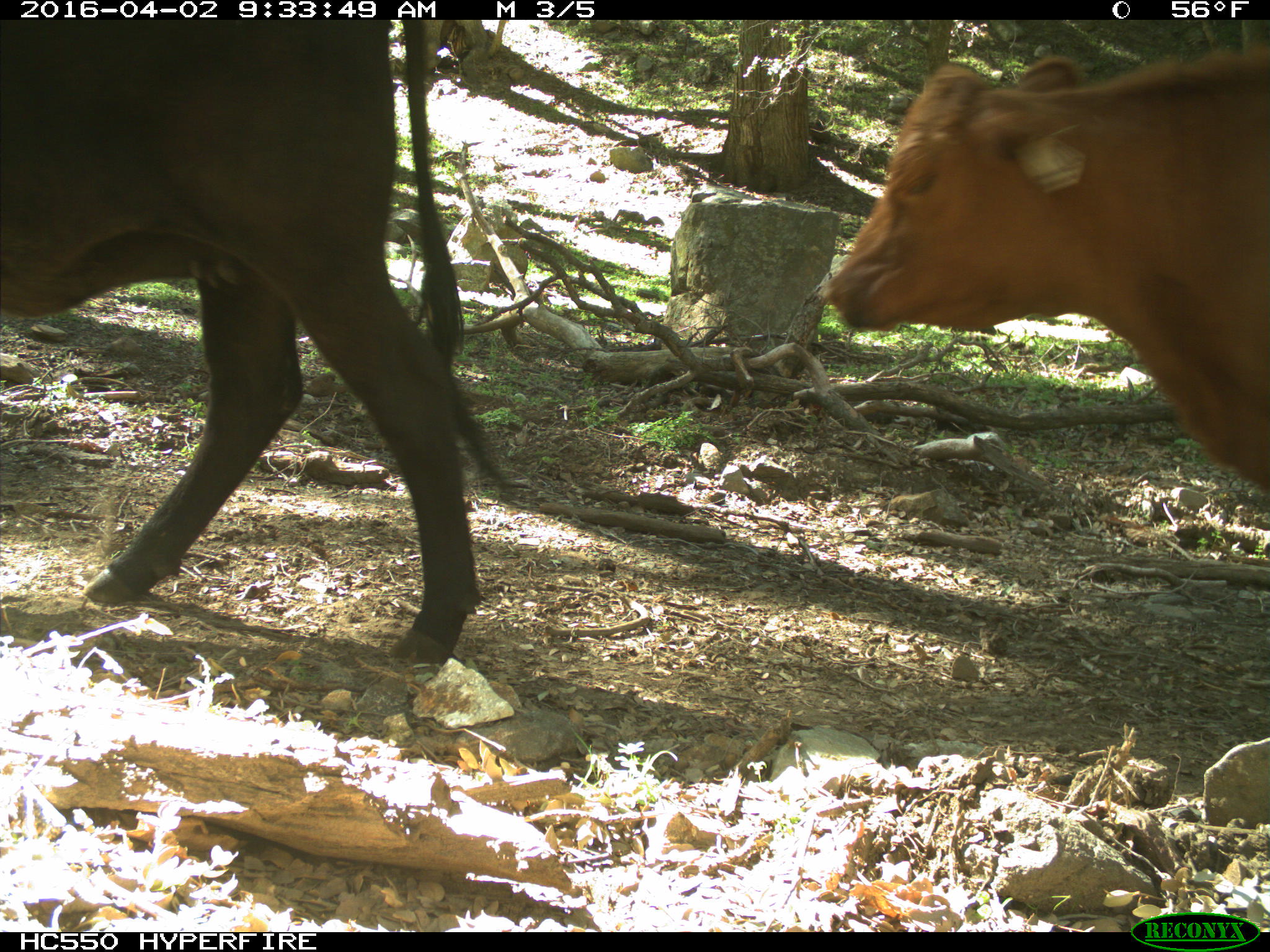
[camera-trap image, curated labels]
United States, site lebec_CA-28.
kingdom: Animalia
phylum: Chordata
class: Mammalia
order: Artiodactyla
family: Bovidae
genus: Bos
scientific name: Bos taurus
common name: domestic cow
Bos taurus (domestic cow).